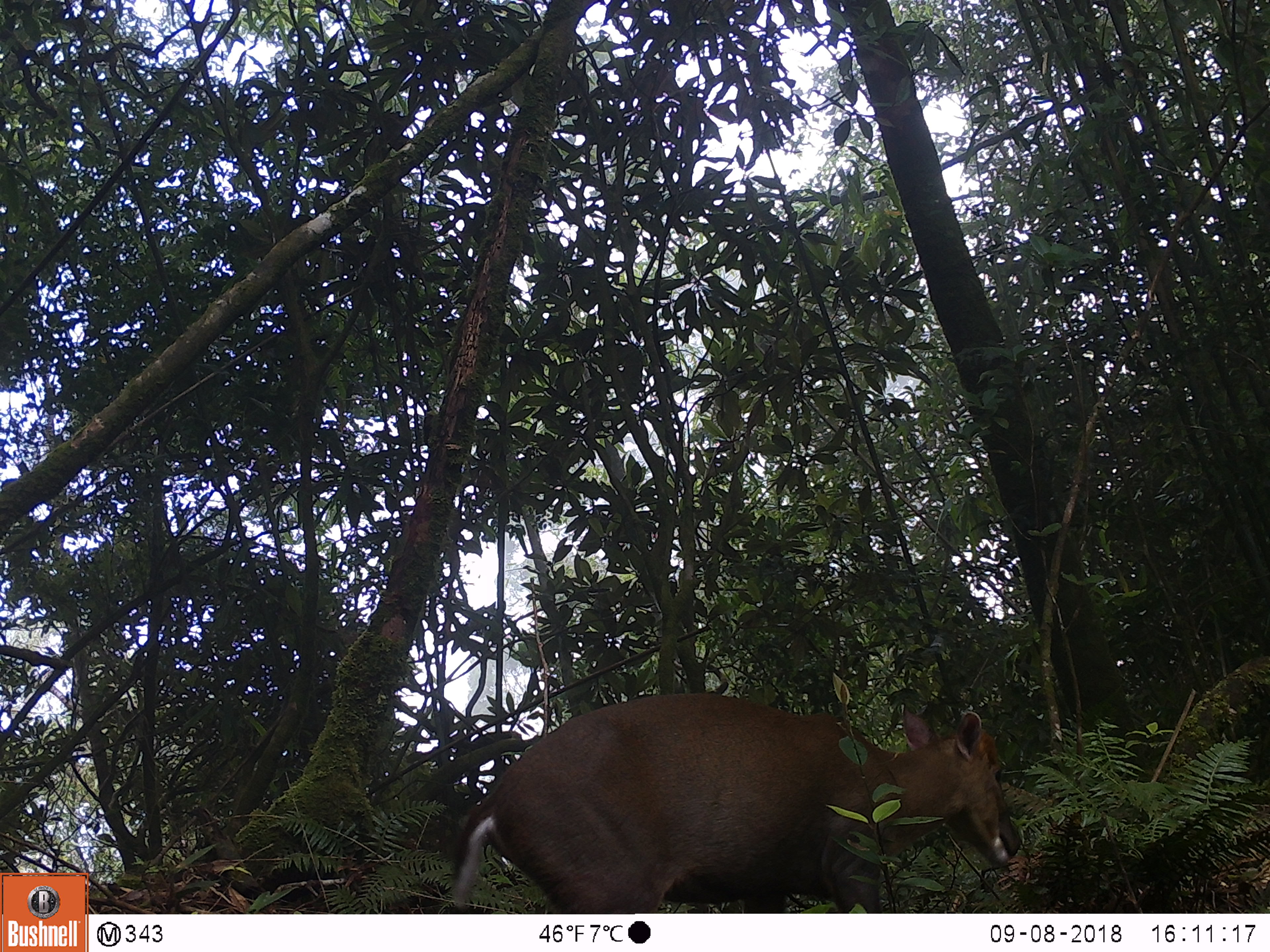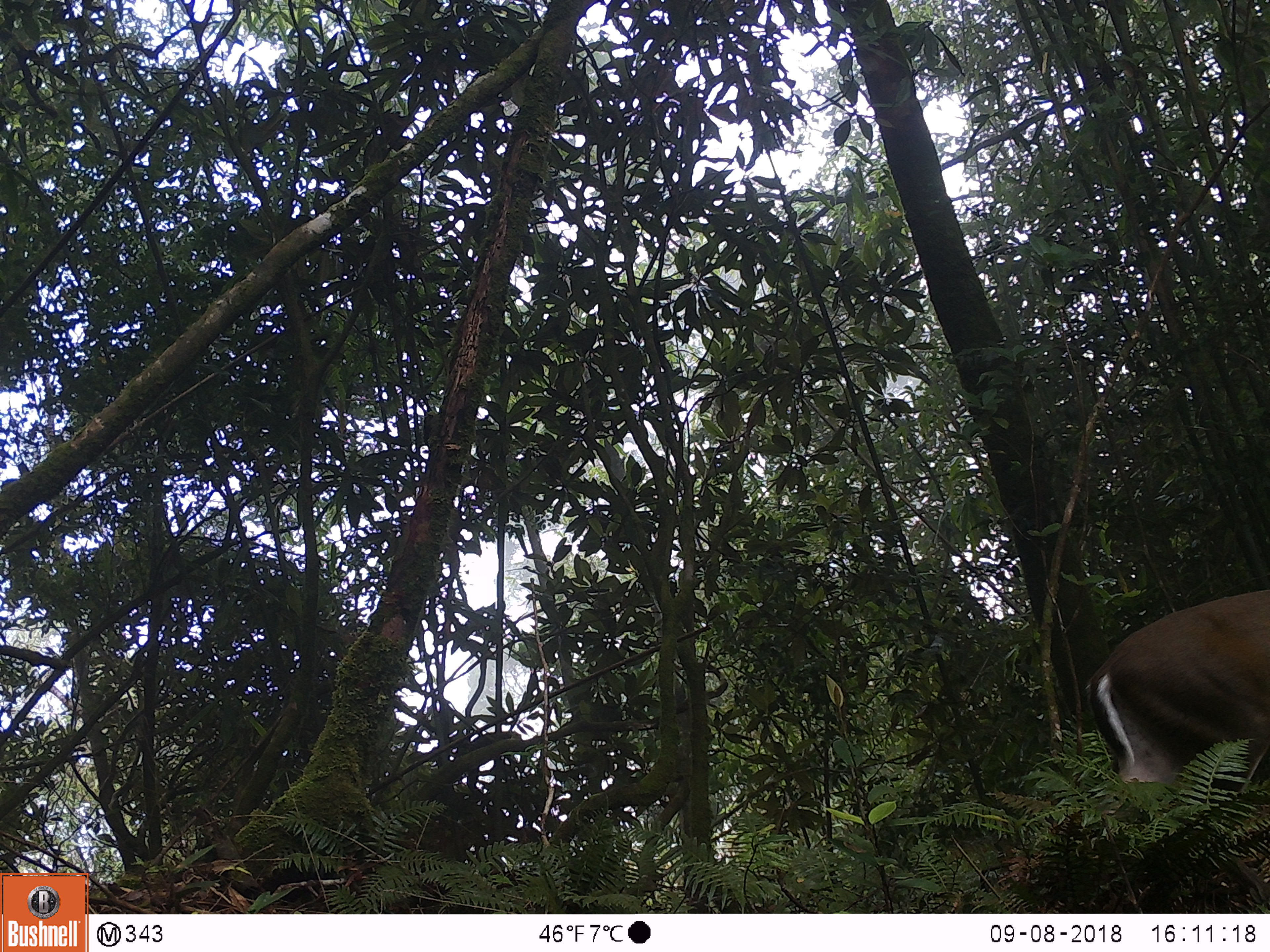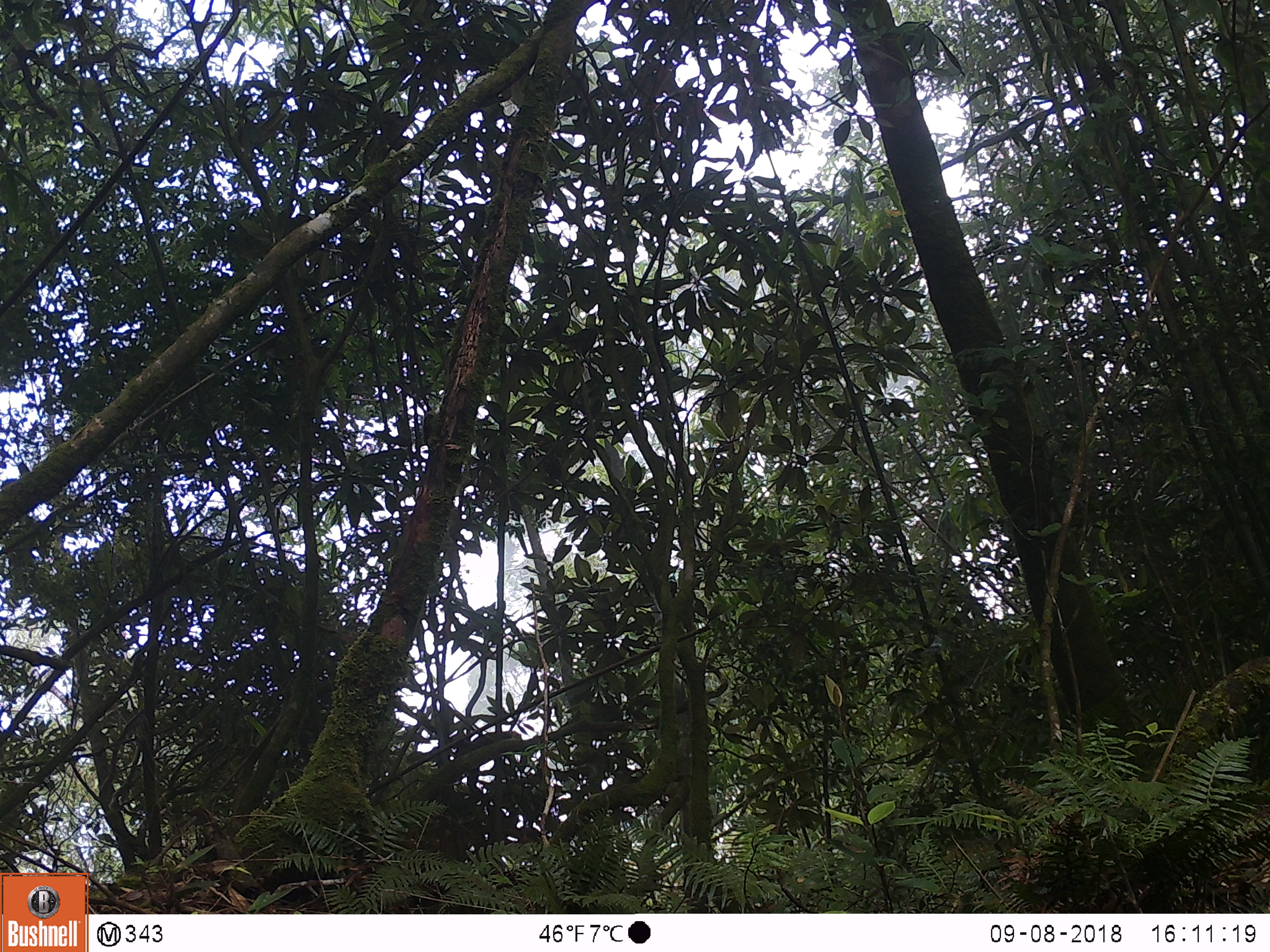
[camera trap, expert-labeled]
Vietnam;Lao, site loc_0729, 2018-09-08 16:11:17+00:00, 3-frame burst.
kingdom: Animalia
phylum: Chordata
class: Mammalia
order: Artiodactyla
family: Cervidae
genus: Muntiacus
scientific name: Muntiacus rooseveltorum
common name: roosevelt's muntjac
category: roosevelts muntjac group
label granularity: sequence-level